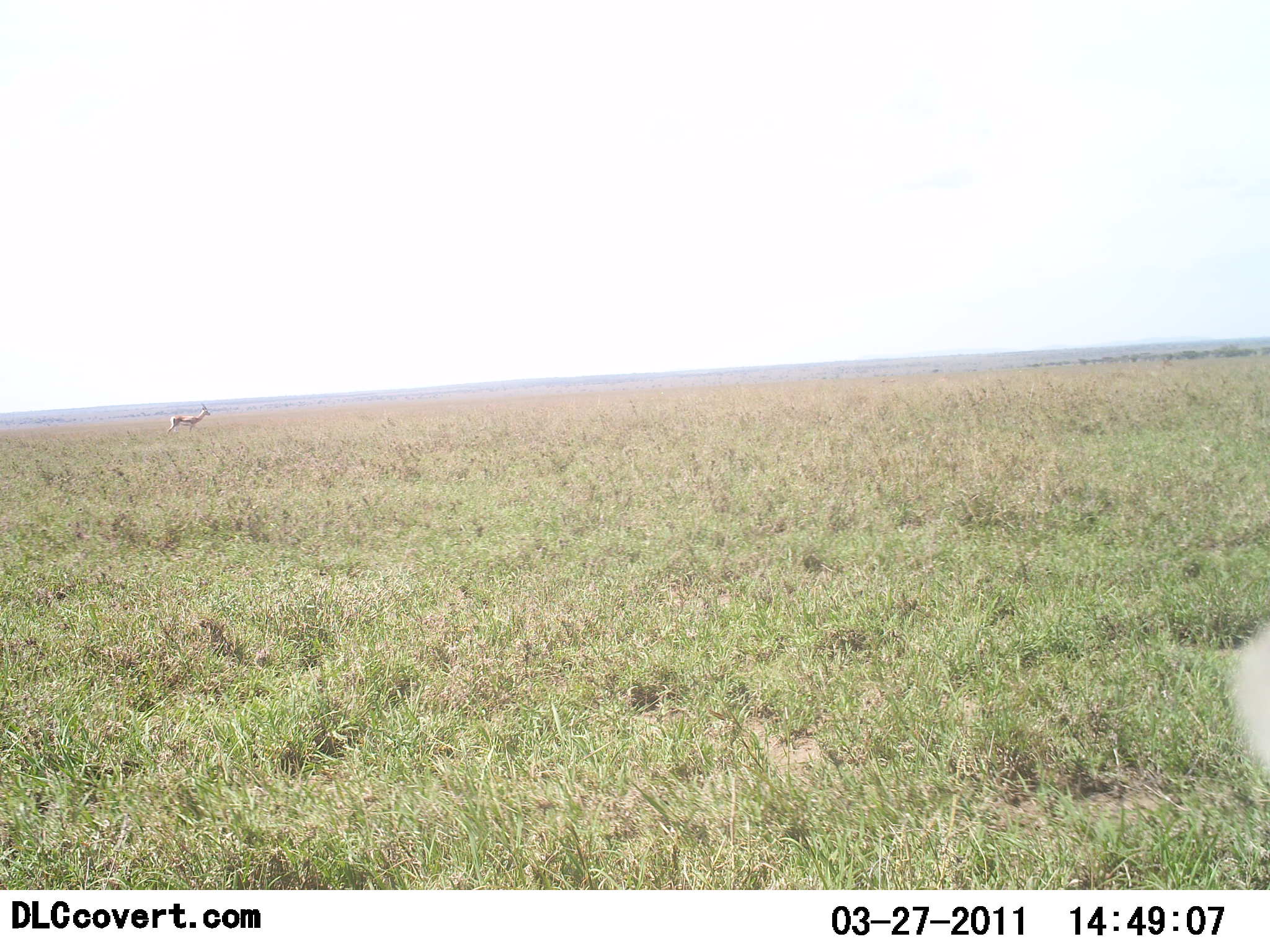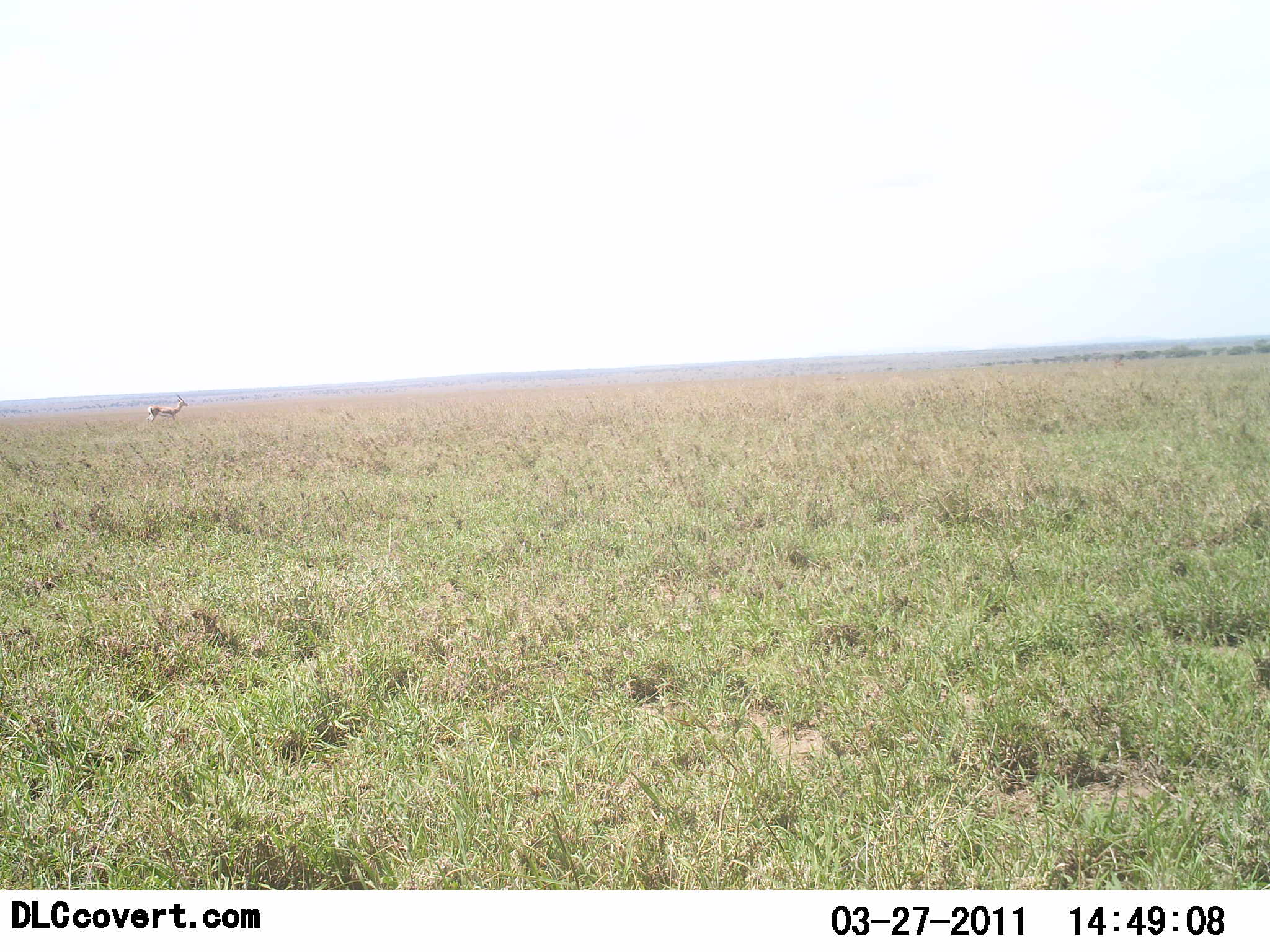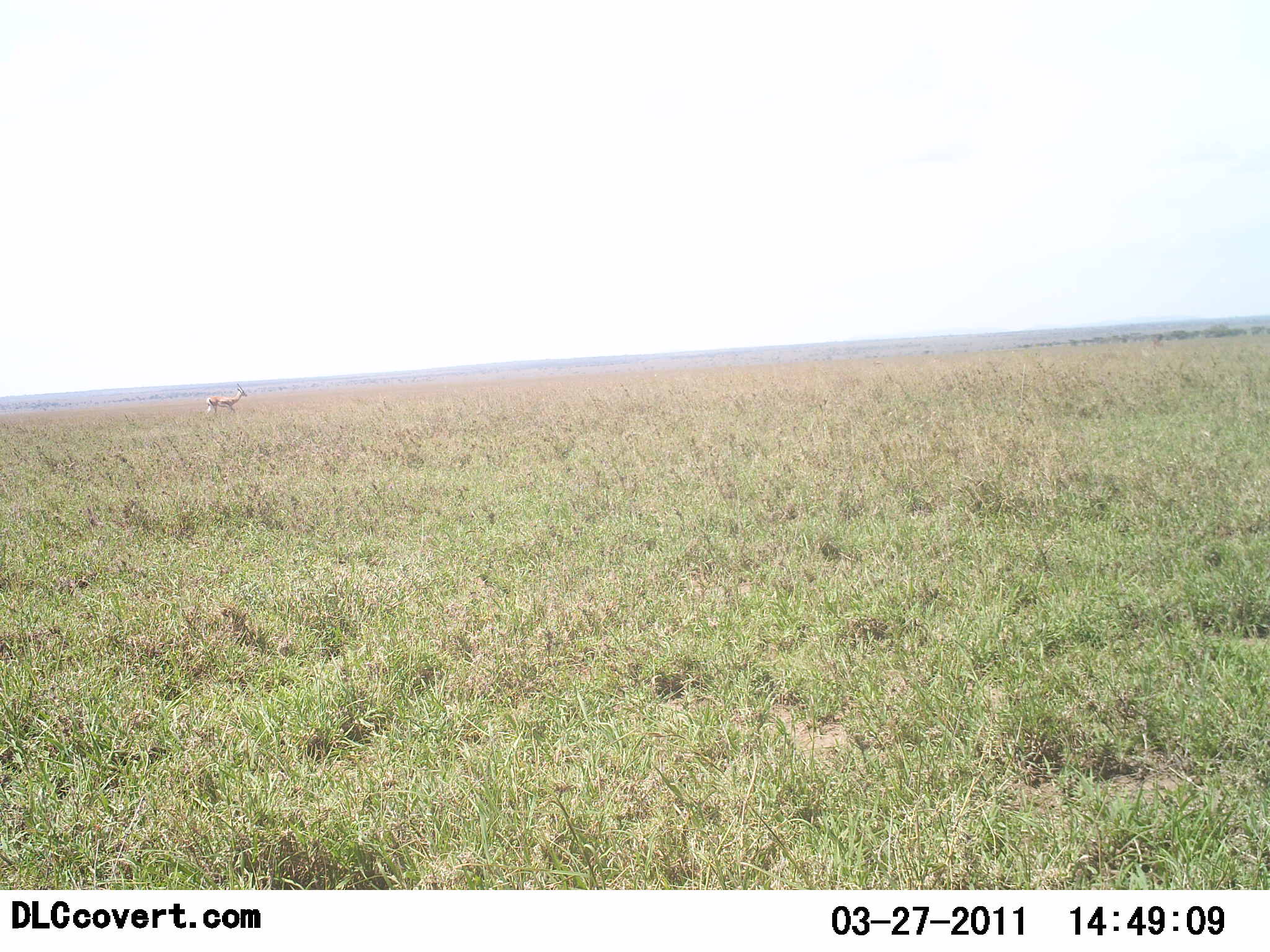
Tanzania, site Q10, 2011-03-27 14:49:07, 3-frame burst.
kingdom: Animalia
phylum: Chordata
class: Mammalia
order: Artiodactyla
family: Bovidae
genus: Nanger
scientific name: Nanger granti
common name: grant's gazelle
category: gazellegrants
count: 1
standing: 75%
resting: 0%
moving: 25%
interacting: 0%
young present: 0%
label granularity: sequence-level